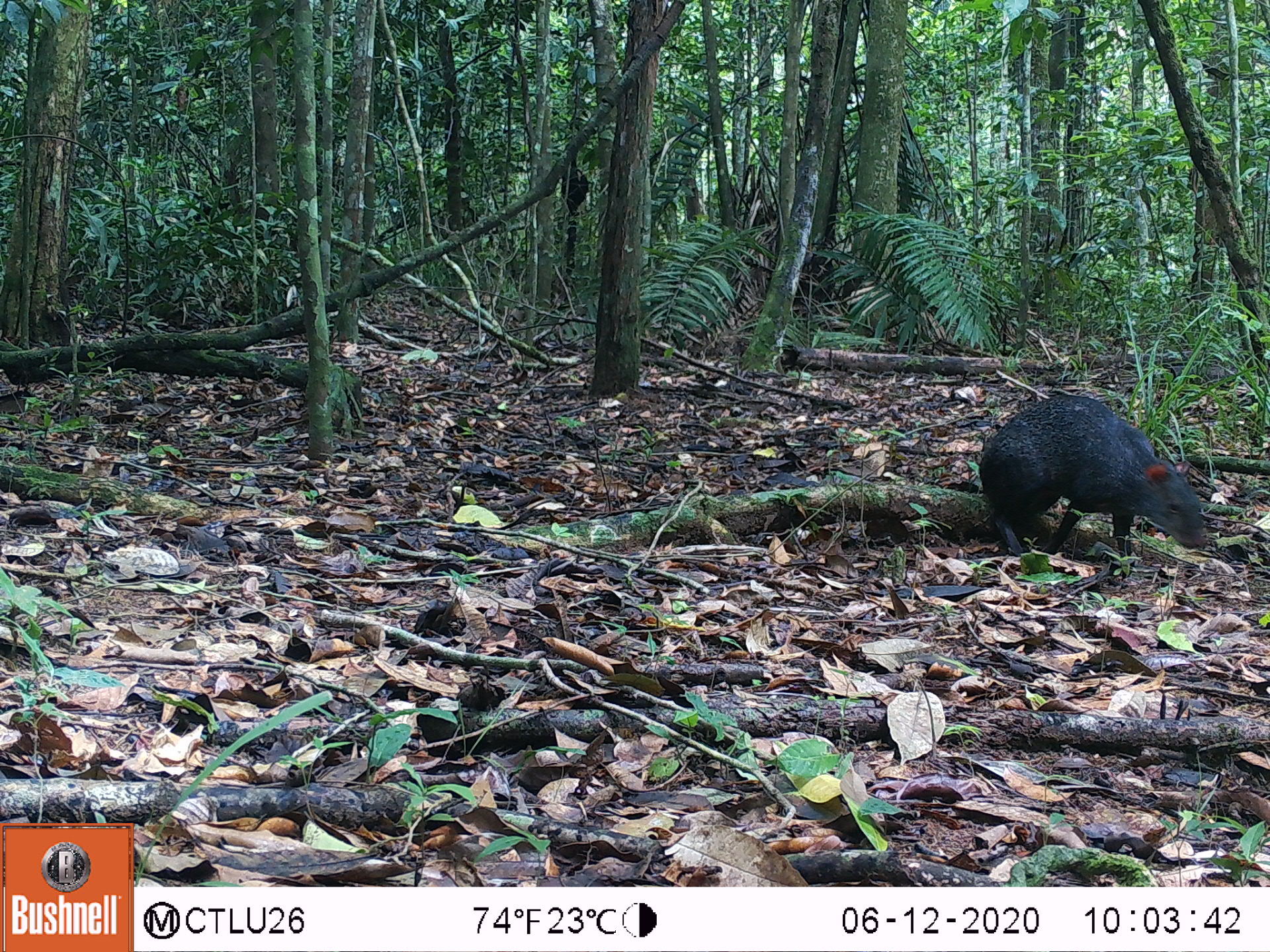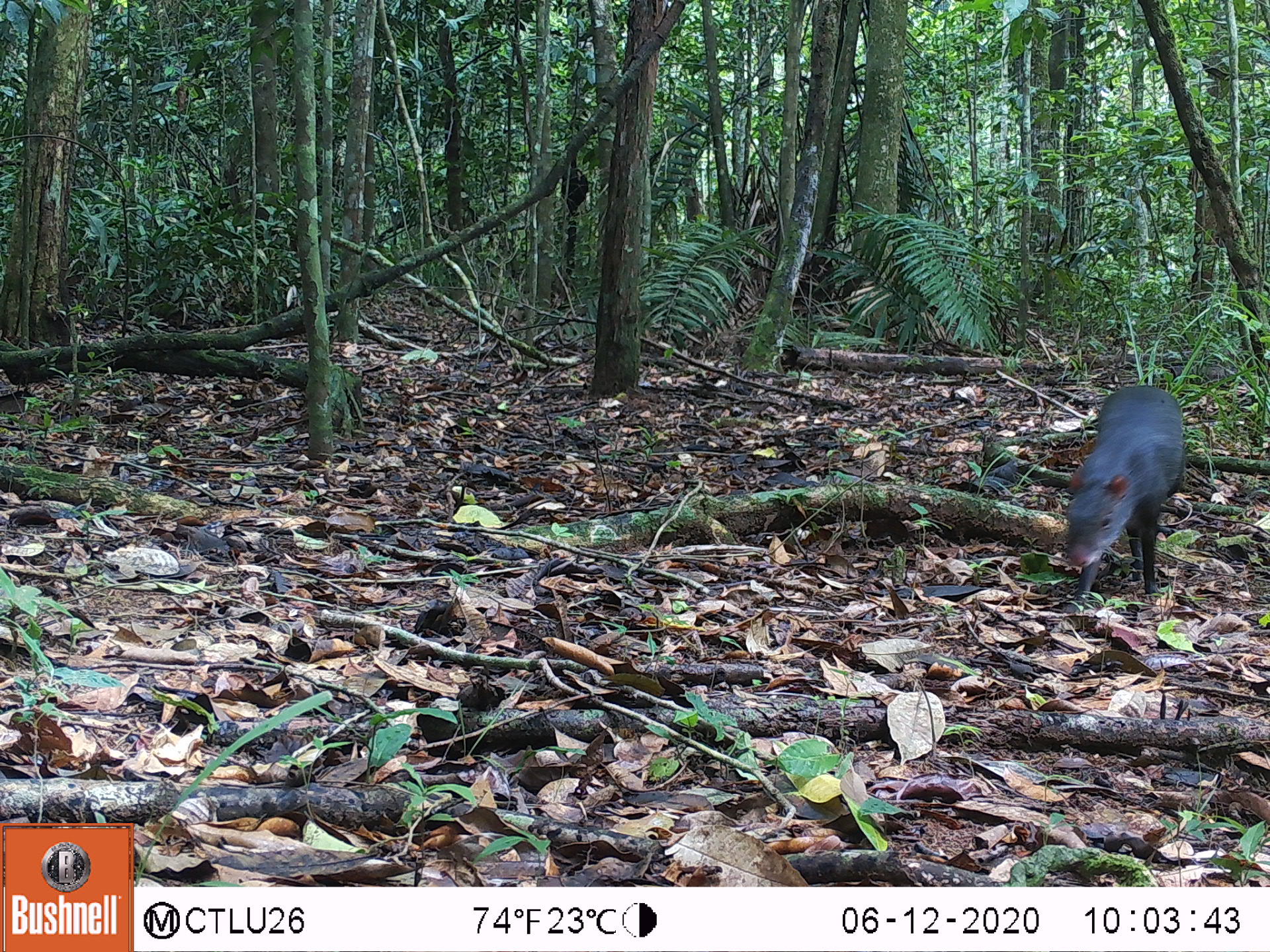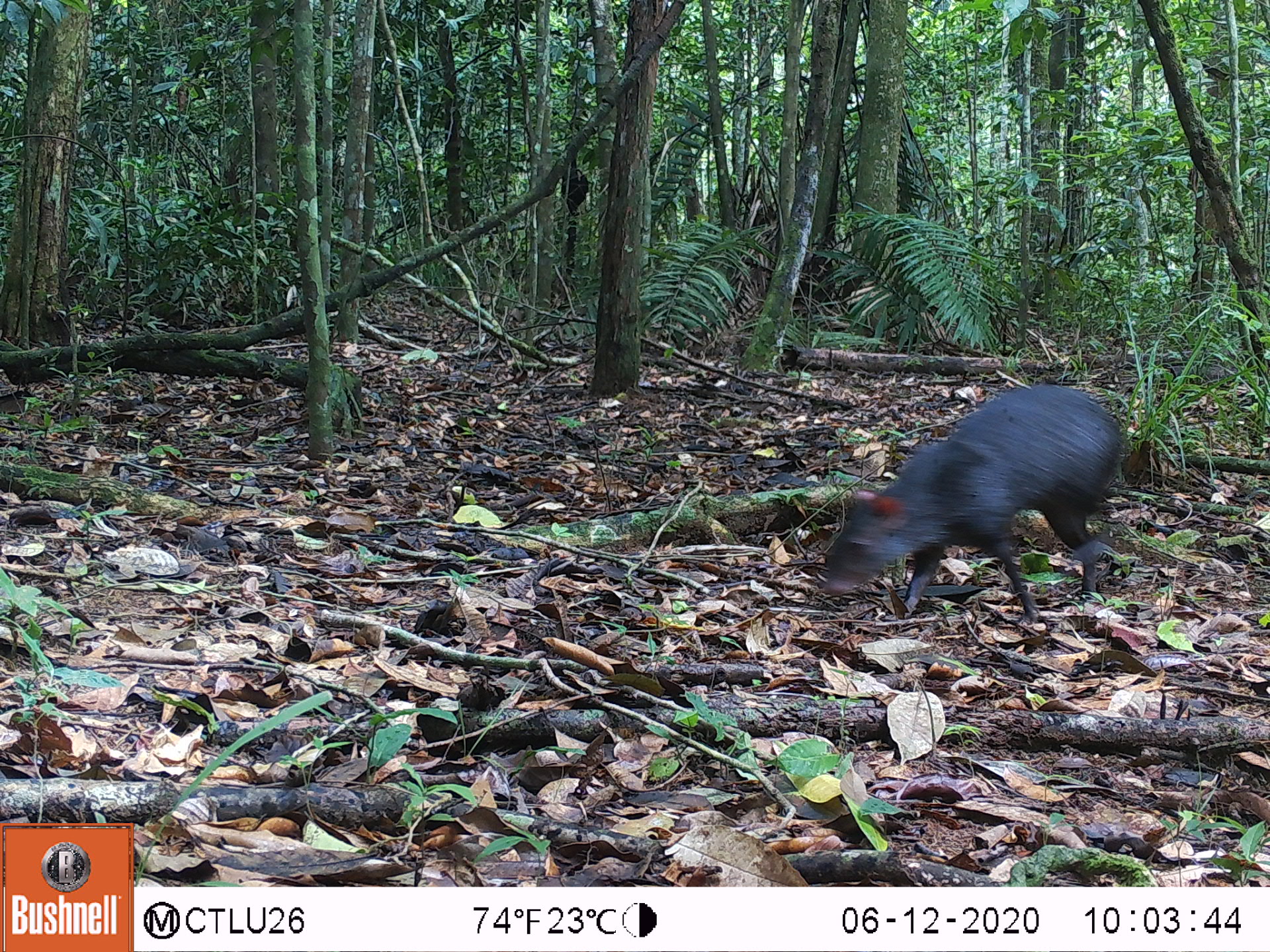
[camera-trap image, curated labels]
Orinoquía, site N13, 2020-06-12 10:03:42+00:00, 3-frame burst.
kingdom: Animalia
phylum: Chordata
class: Mammalia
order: Rodentia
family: Dasyproctidae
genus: Dasyprocta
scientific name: Dasyprocta fuliginosa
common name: black agouti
Black agouti (Dasyprocta fuliginosa).